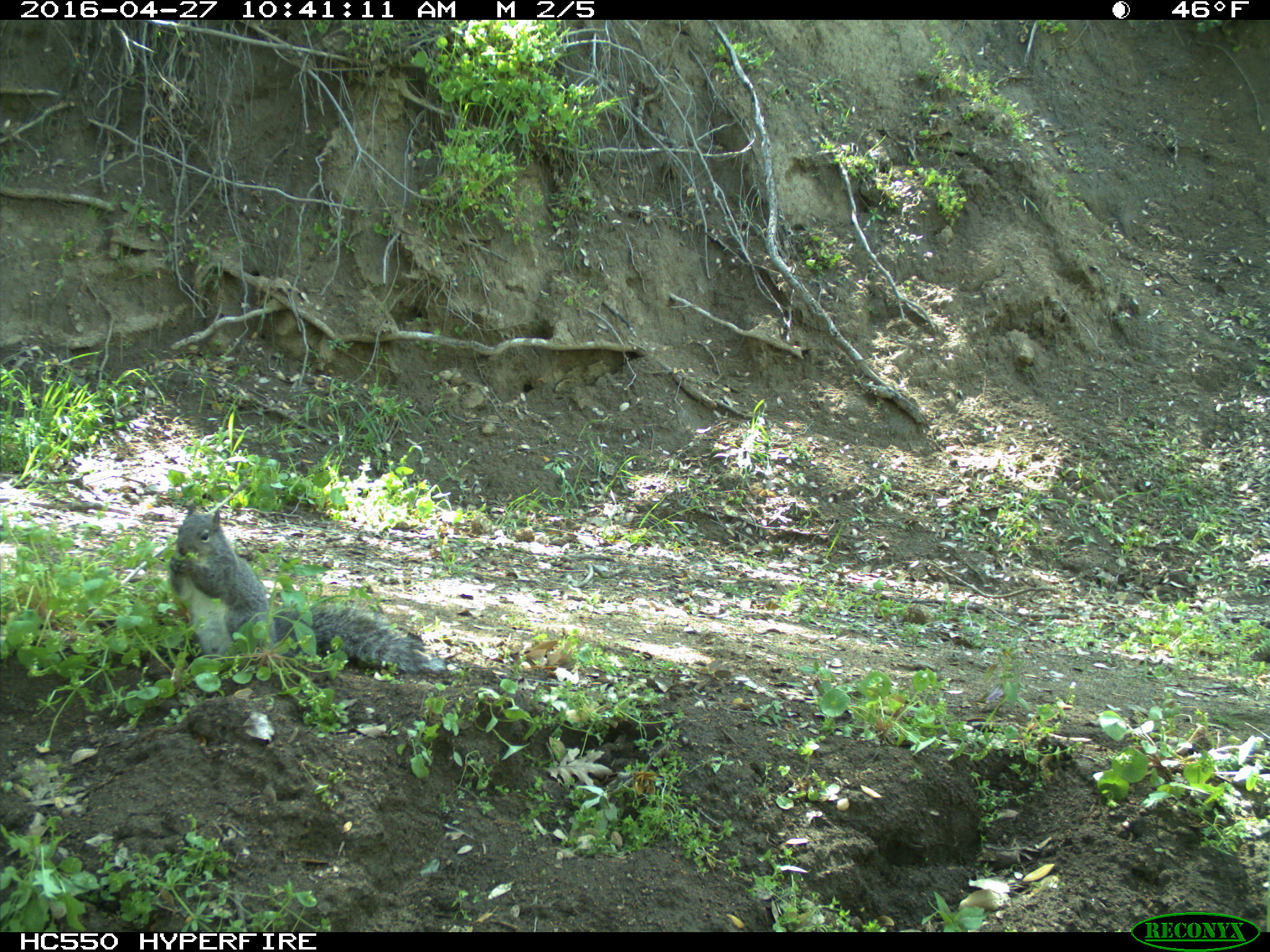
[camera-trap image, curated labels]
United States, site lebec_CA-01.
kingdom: Animalia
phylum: Chordata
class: Mammalia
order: Rodentia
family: Sciuridae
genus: Sciurus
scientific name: Sciurus carolinensis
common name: eastern gray squirrel